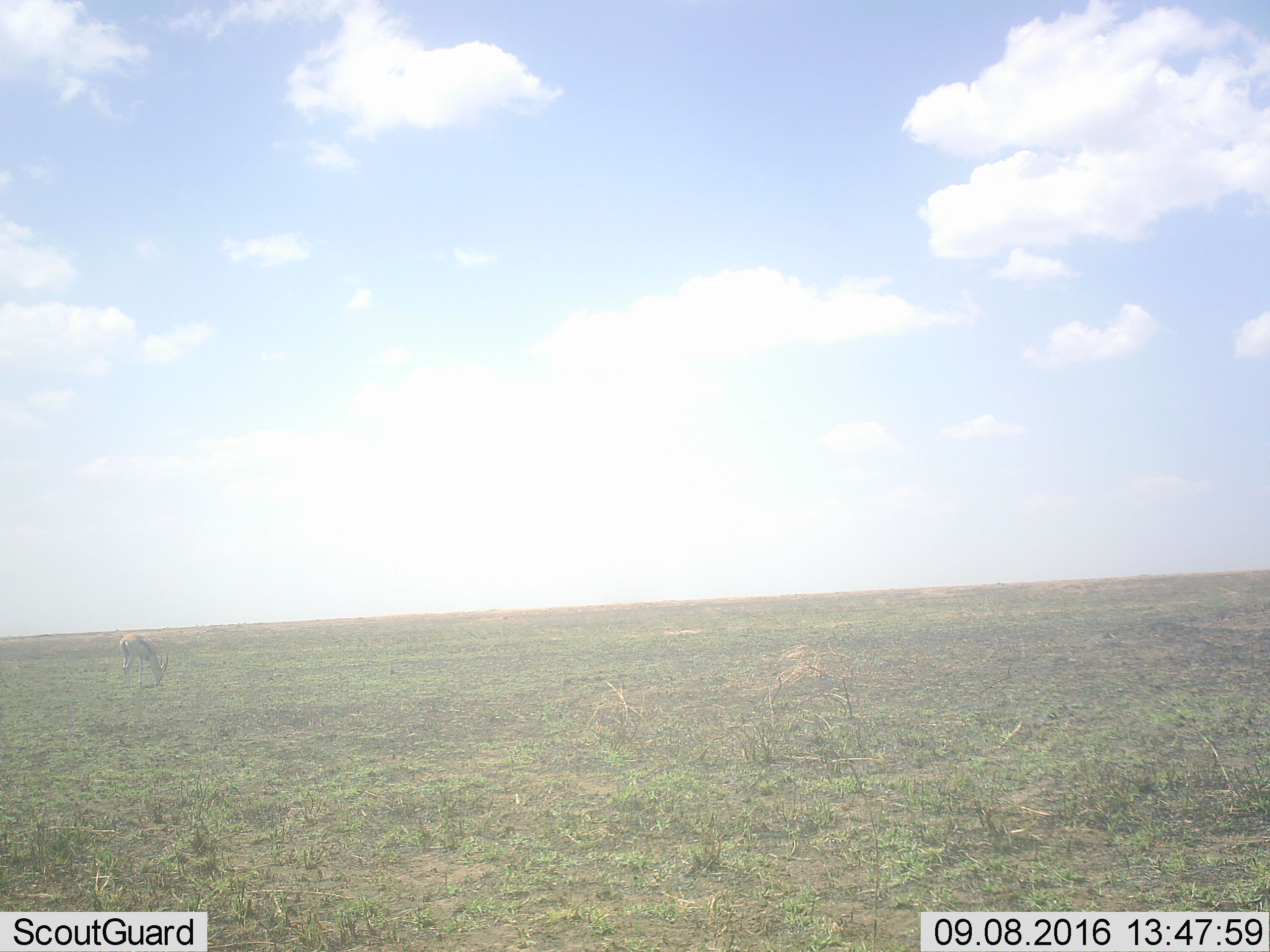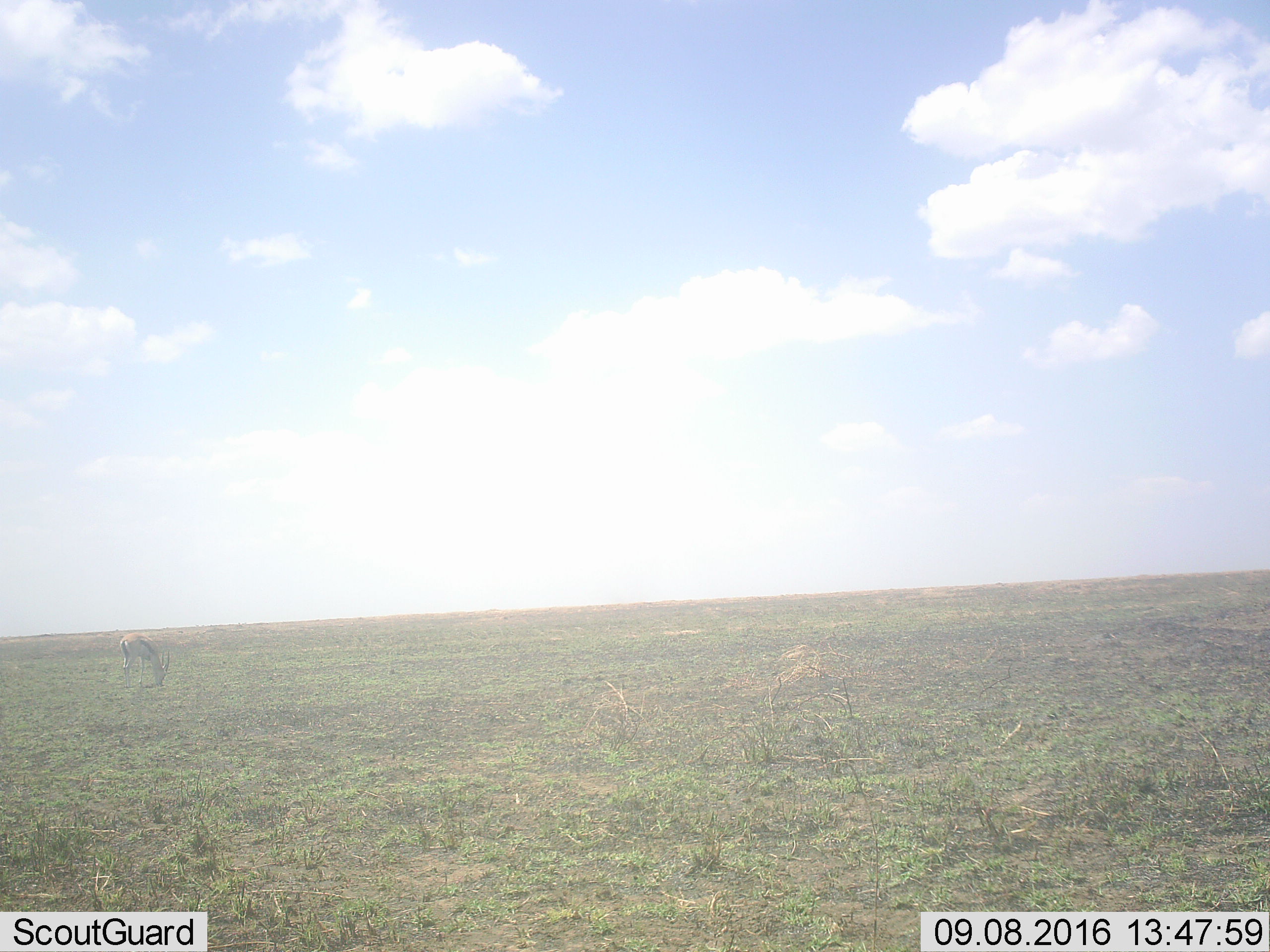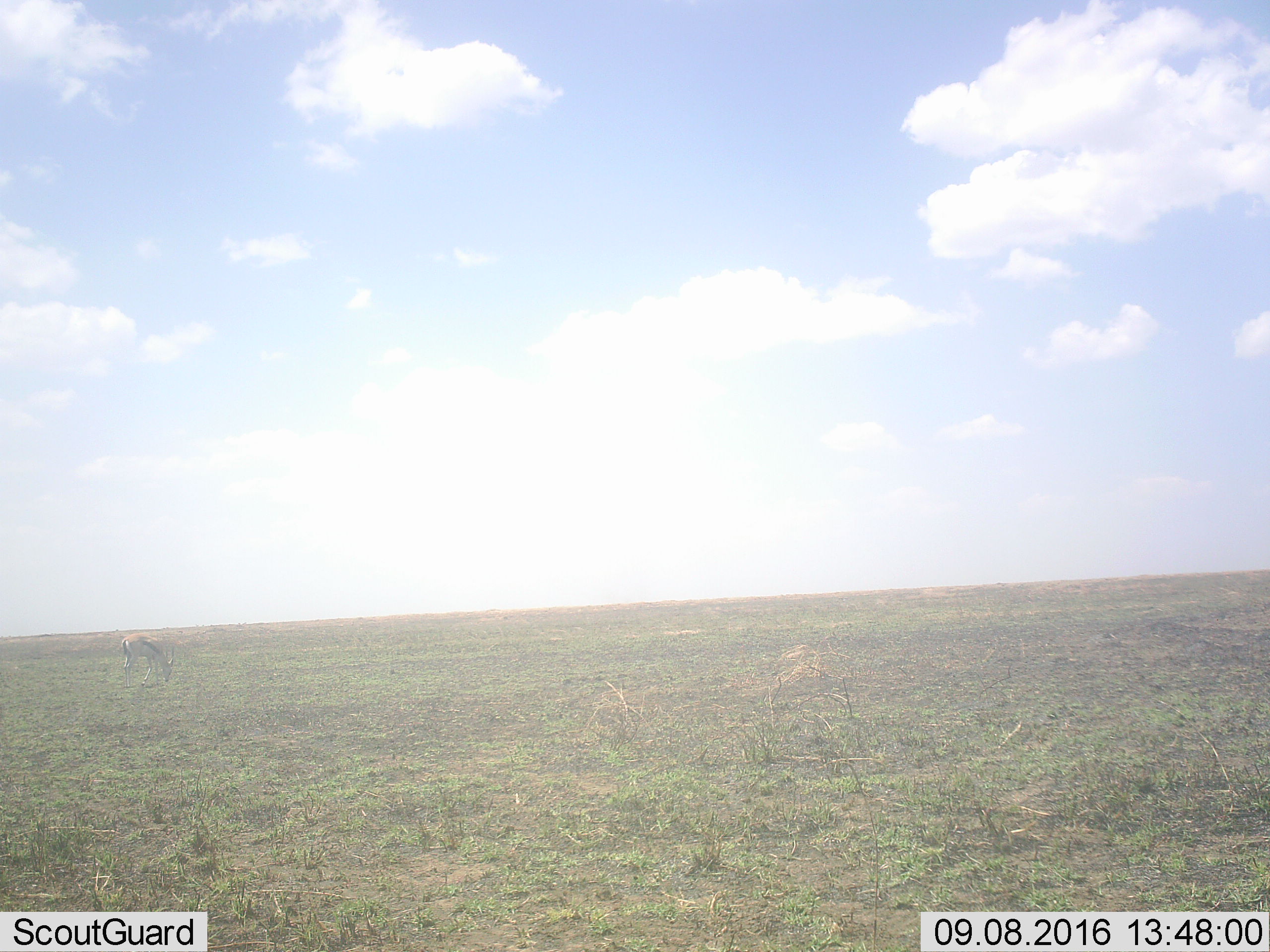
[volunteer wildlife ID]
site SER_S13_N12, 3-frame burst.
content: unidentified animal